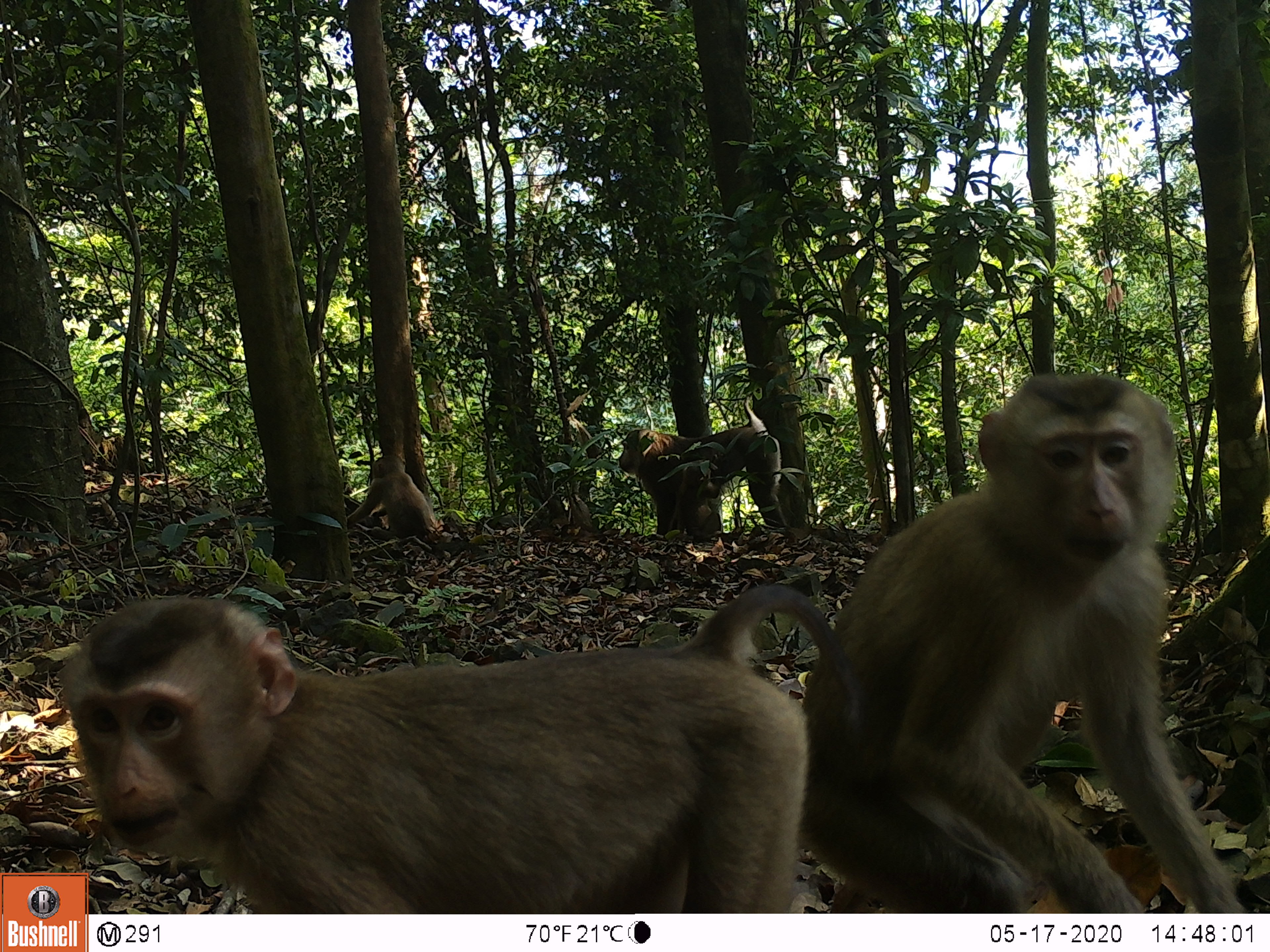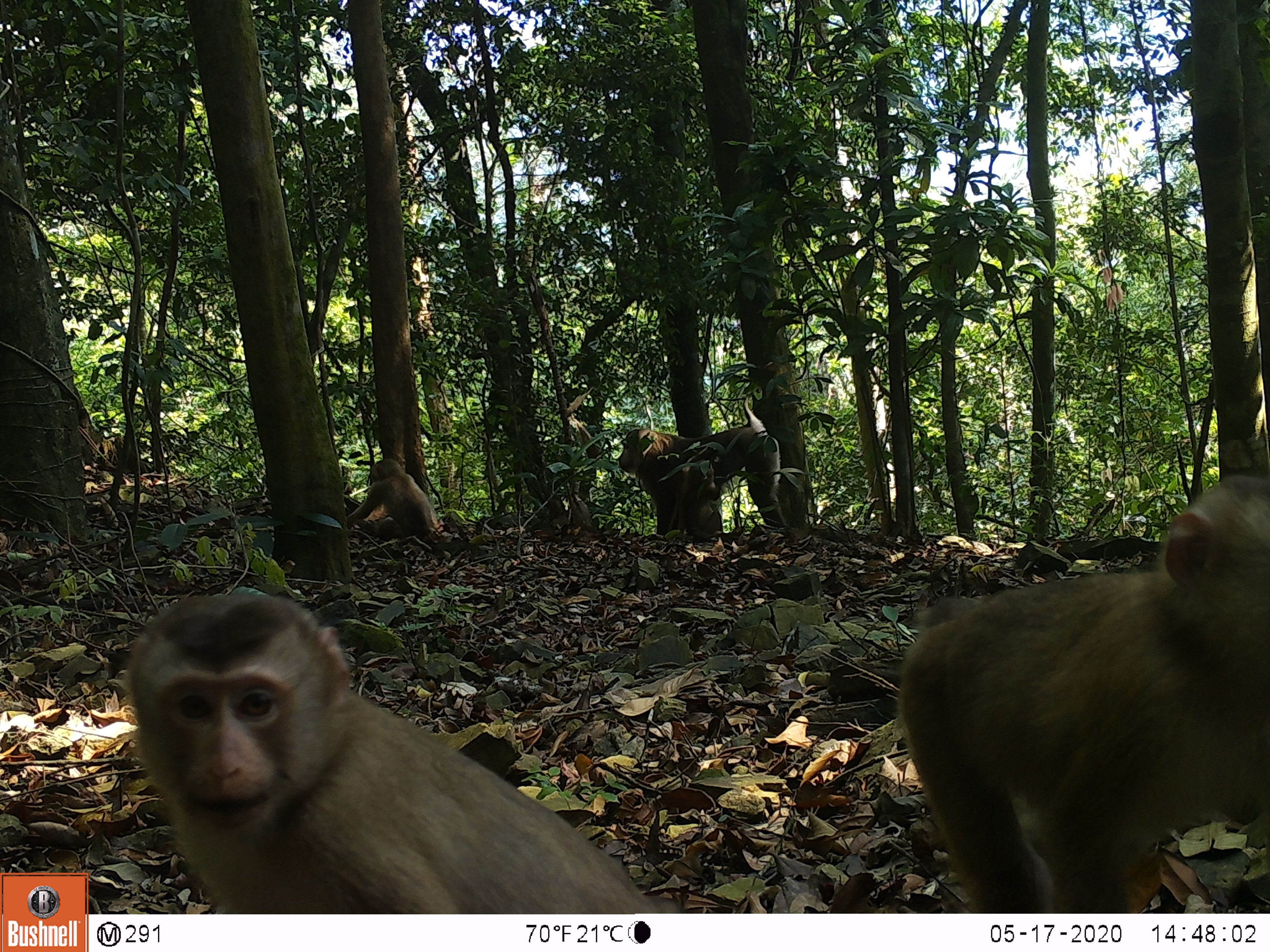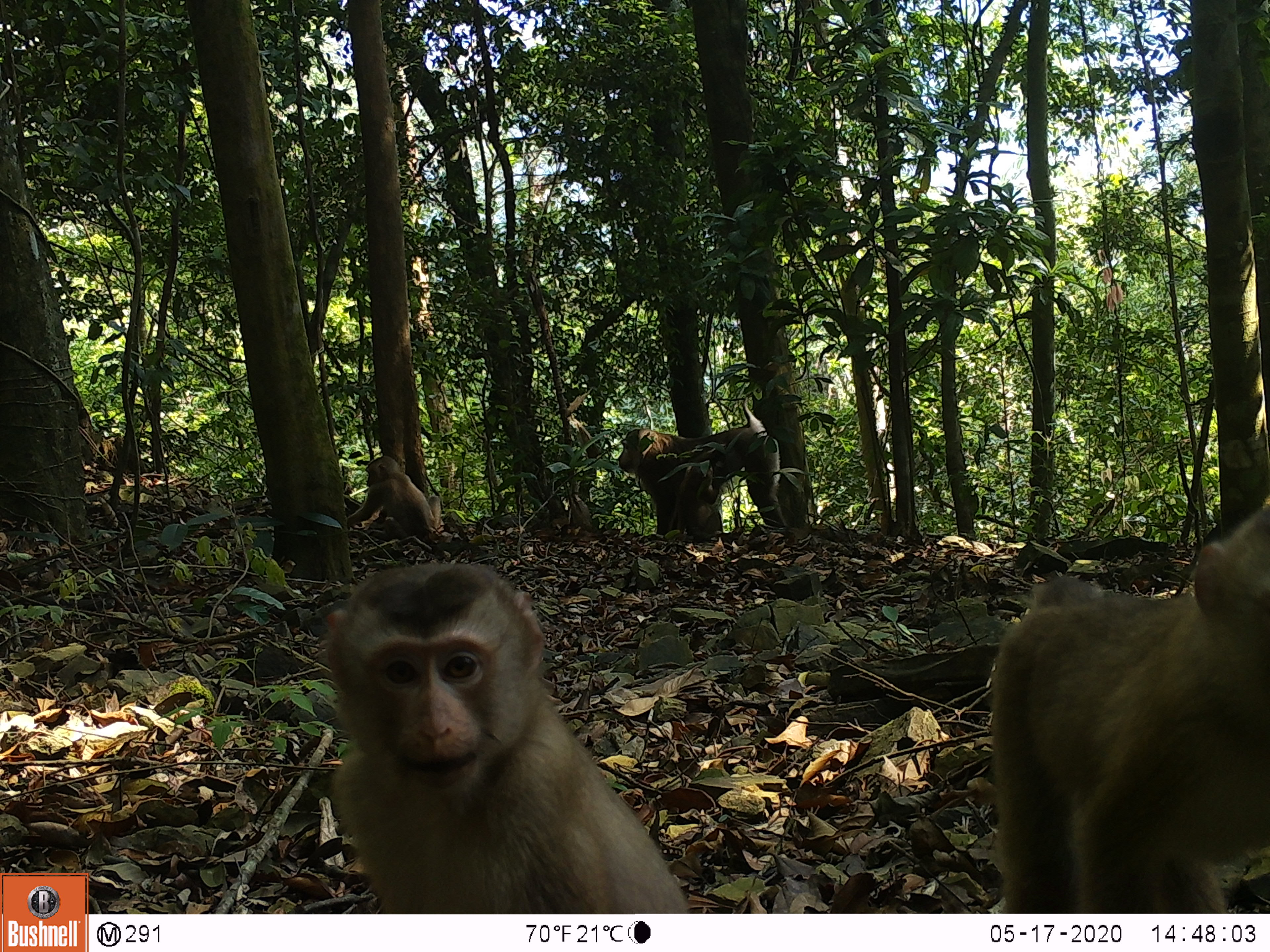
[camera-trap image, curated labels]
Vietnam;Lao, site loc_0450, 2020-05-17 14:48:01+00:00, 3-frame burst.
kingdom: Animalia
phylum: Chordata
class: Mammalia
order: Primates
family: Cercopithecidae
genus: Macaca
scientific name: Macaca nemestrina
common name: pig-tailed macaque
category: pig tailed macaque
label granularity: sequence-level